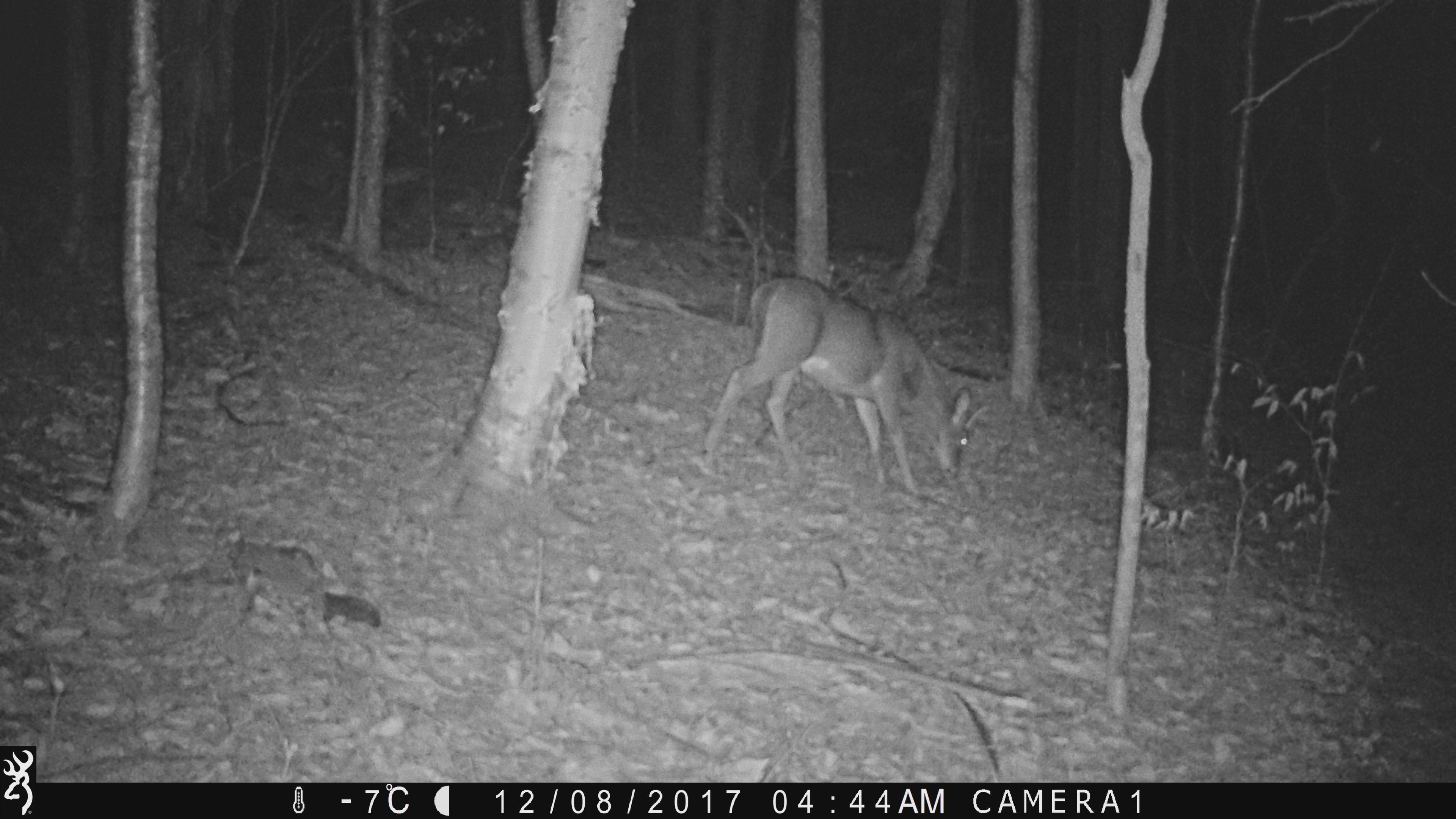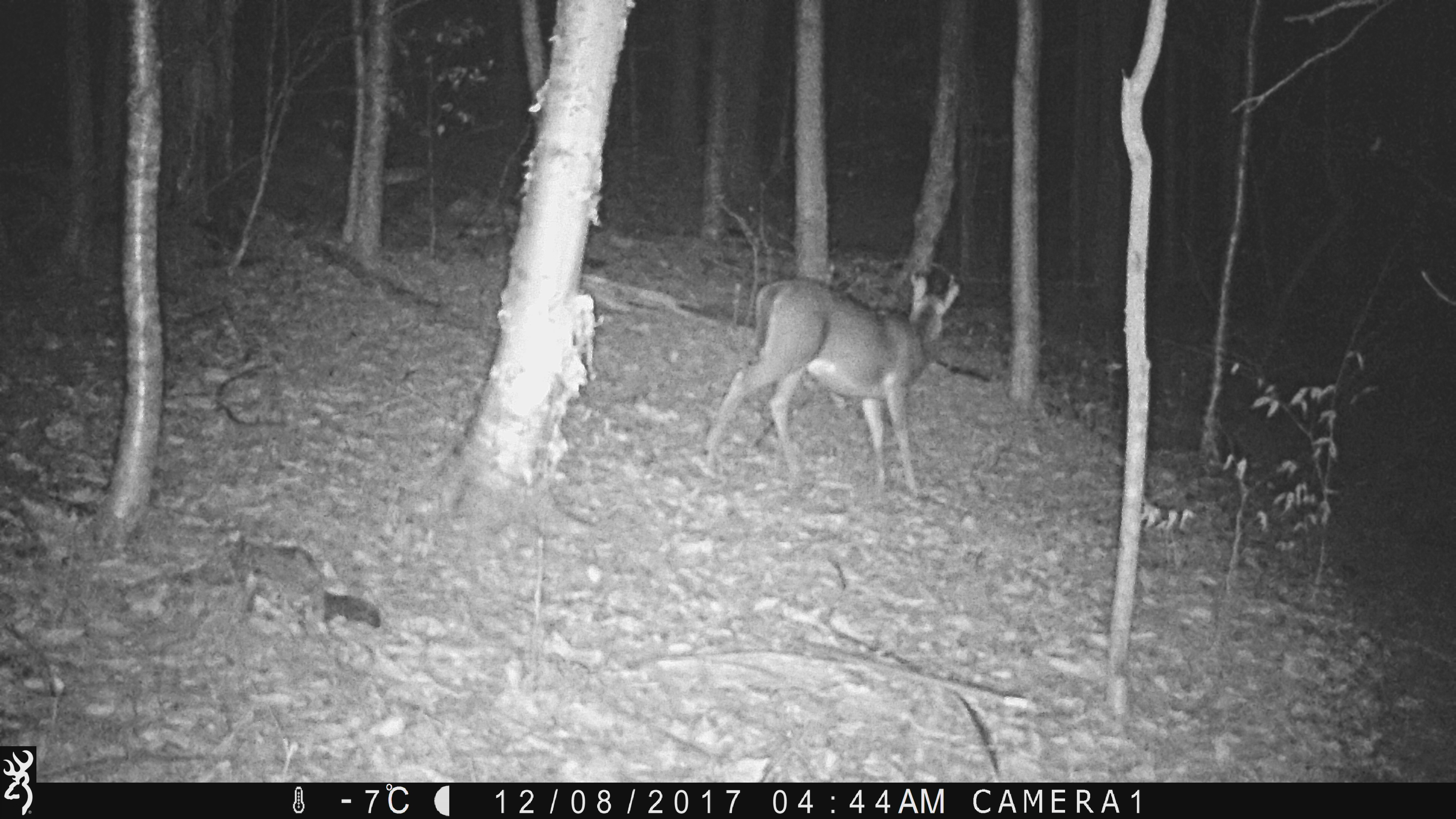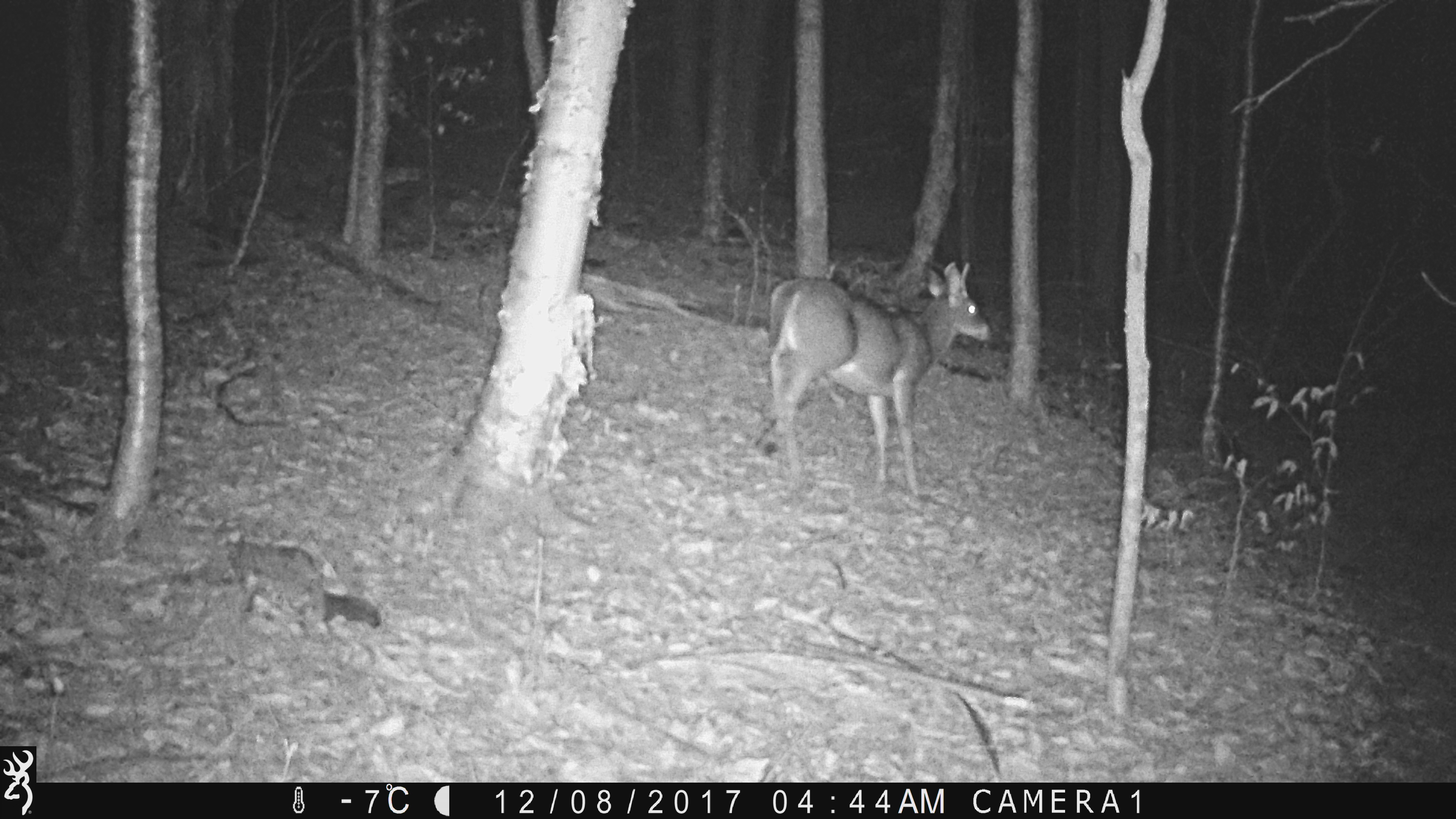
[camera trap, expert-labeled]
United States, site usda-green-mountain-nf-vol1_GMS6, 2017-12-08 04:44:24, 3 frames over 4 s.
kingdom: Animalia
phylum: Chordata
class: Mammalia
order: Artiodactyla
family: Cervidae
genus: Odocoileus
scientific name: Odocoileus virginianus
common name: white-tailed deer